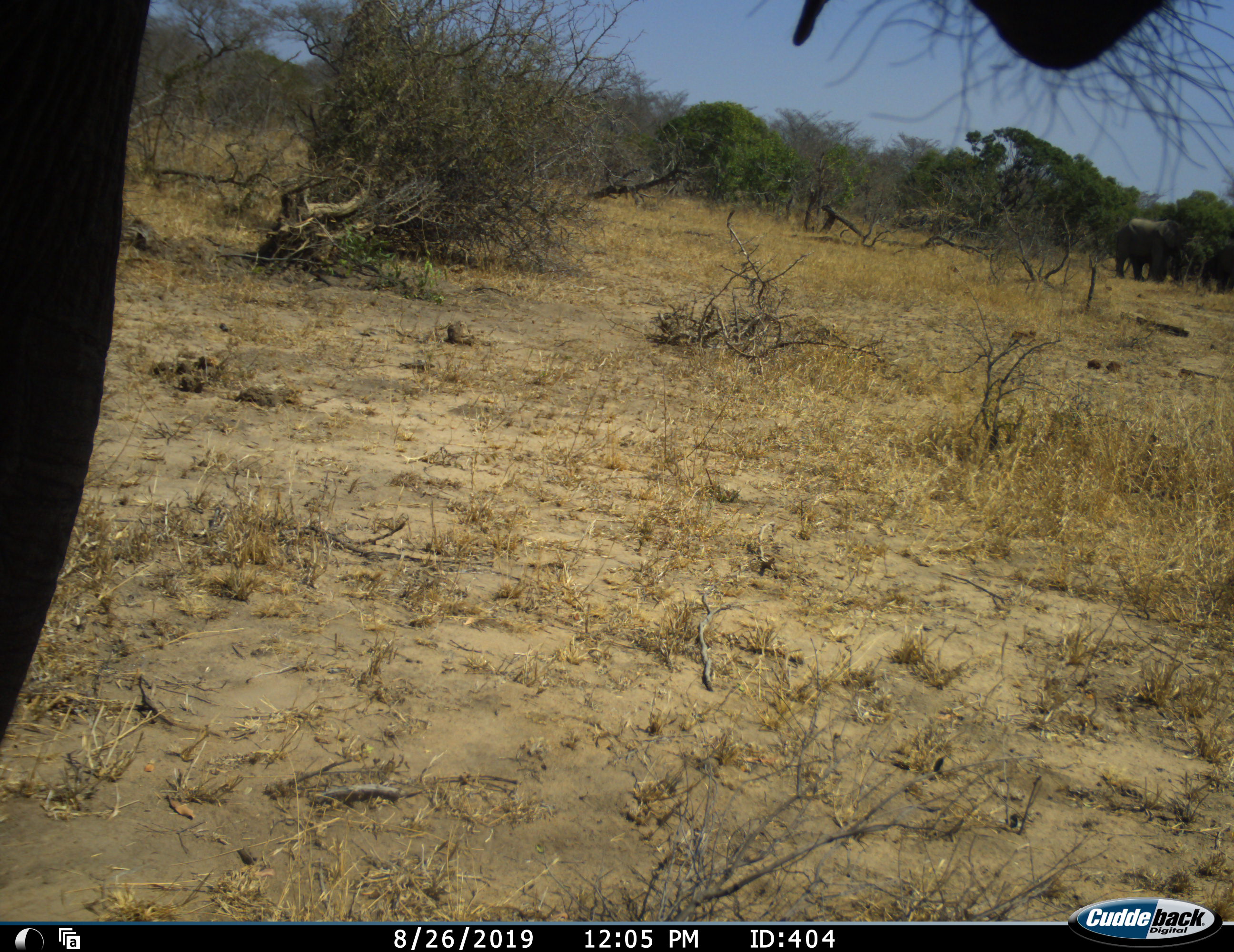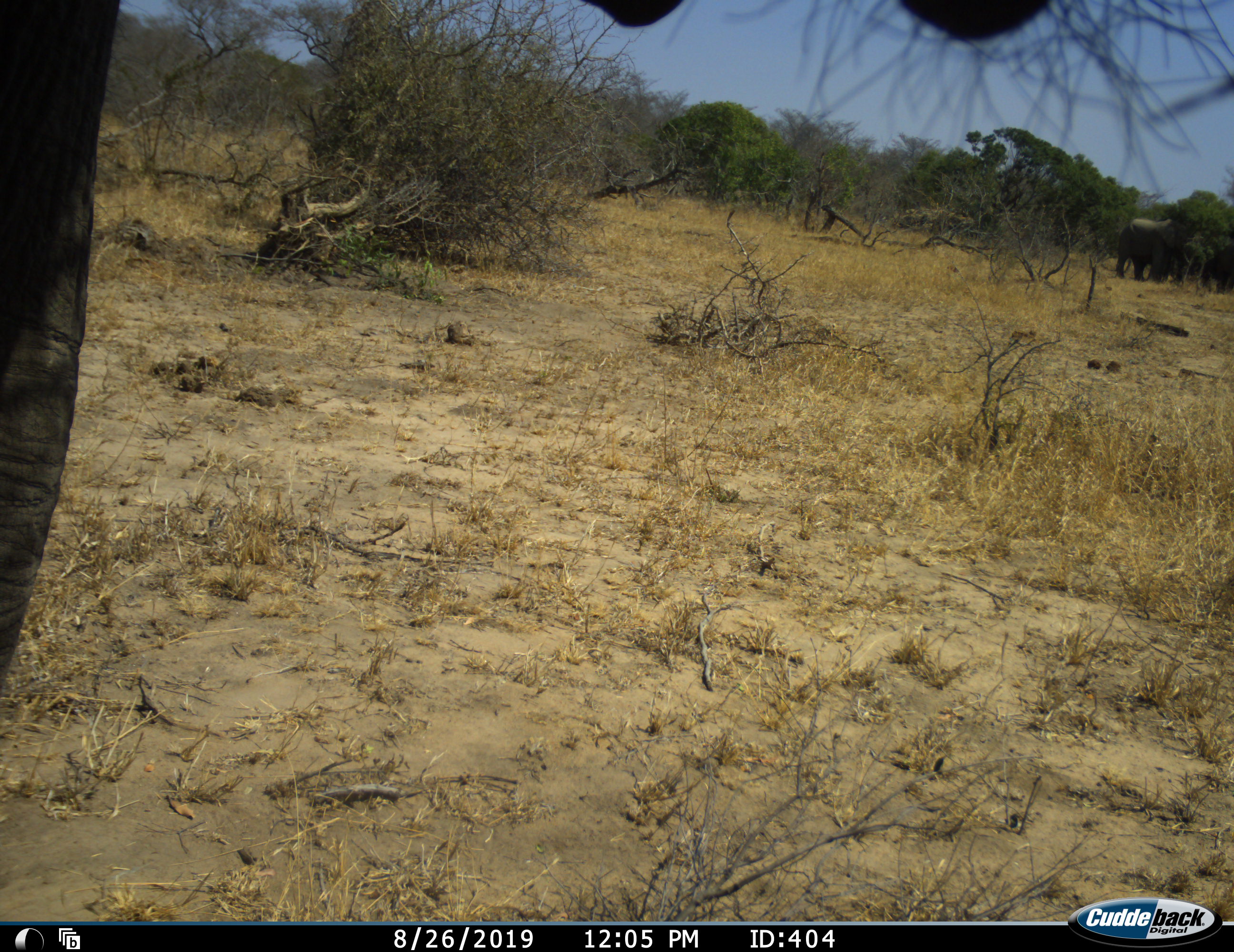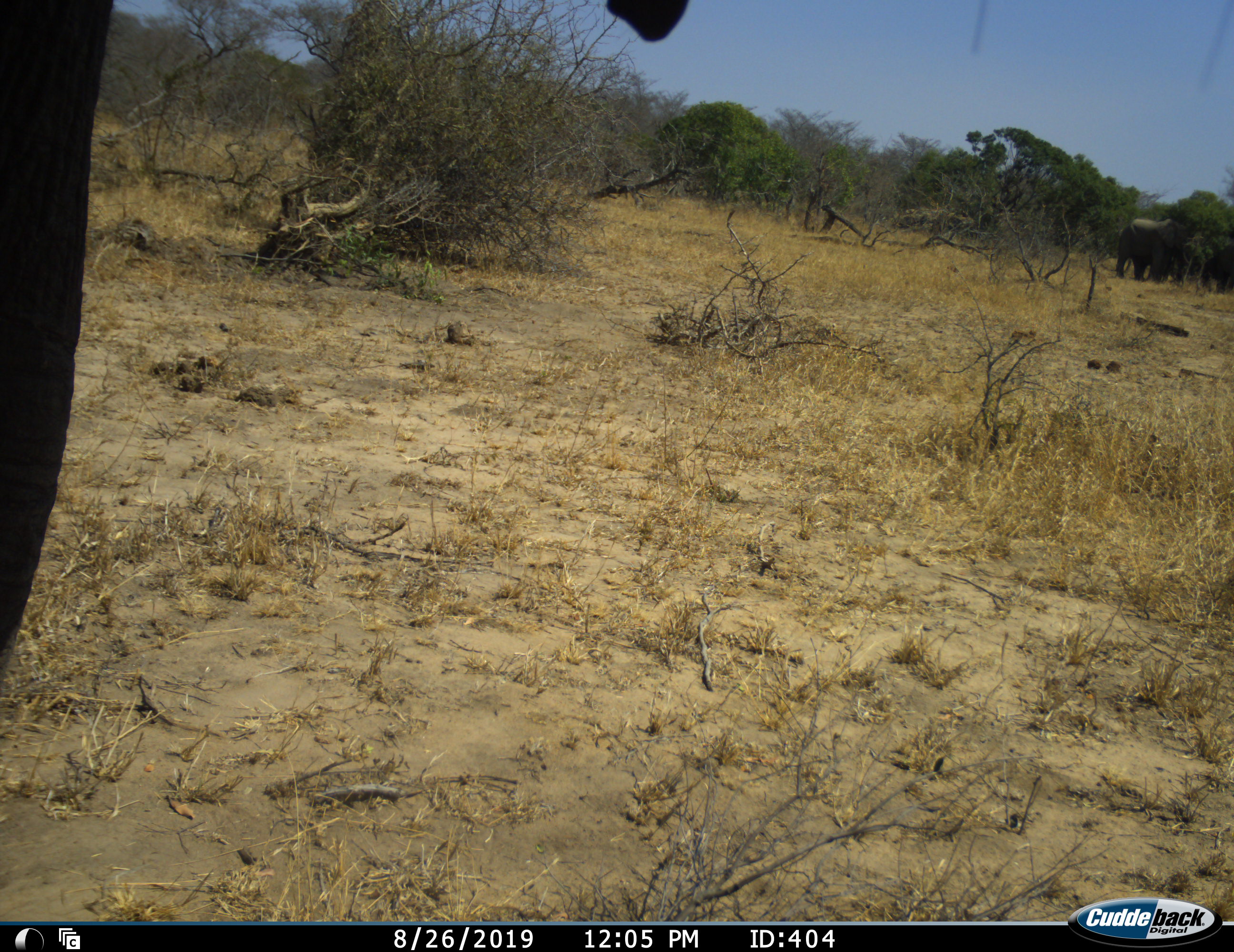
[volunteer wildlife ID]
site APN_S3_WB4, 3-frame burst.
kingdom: Animalia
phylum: Chordata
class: Mammalia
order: Proboscidea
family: Elephantidae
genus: Loxodonta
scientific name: Loxodonta africana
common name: african bush elephant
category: elephant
Elephant (african bush elephant) (Loxodonta africana), count 2. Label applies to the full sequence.